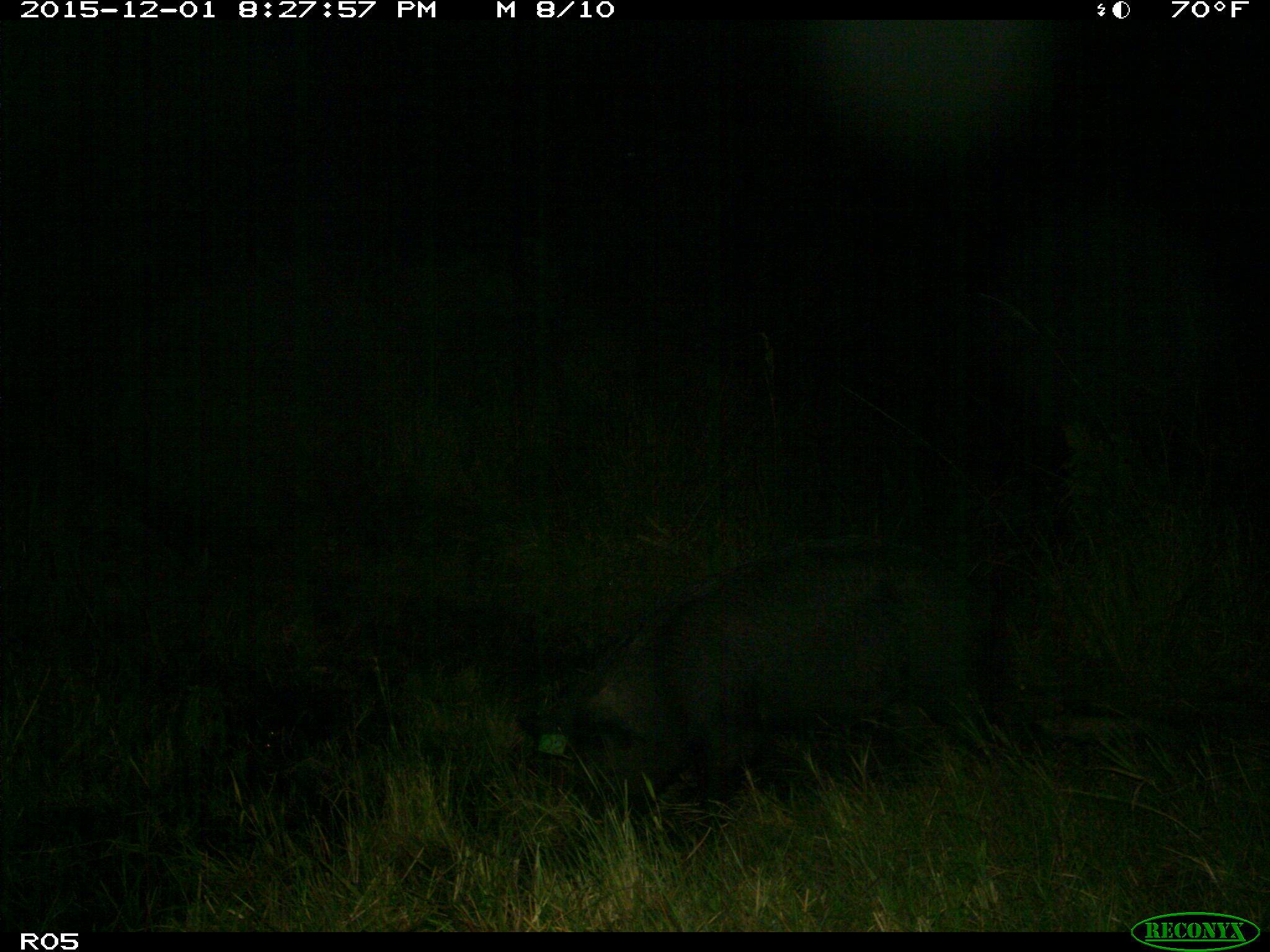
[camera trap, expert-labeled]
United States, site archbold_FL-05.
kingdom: Animalia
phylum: Chordata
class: Mammalia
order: Artiodactyla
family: Suidae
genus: Sus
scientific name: Sus scrofa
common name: wild boar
Sus scrofa (wild boar).